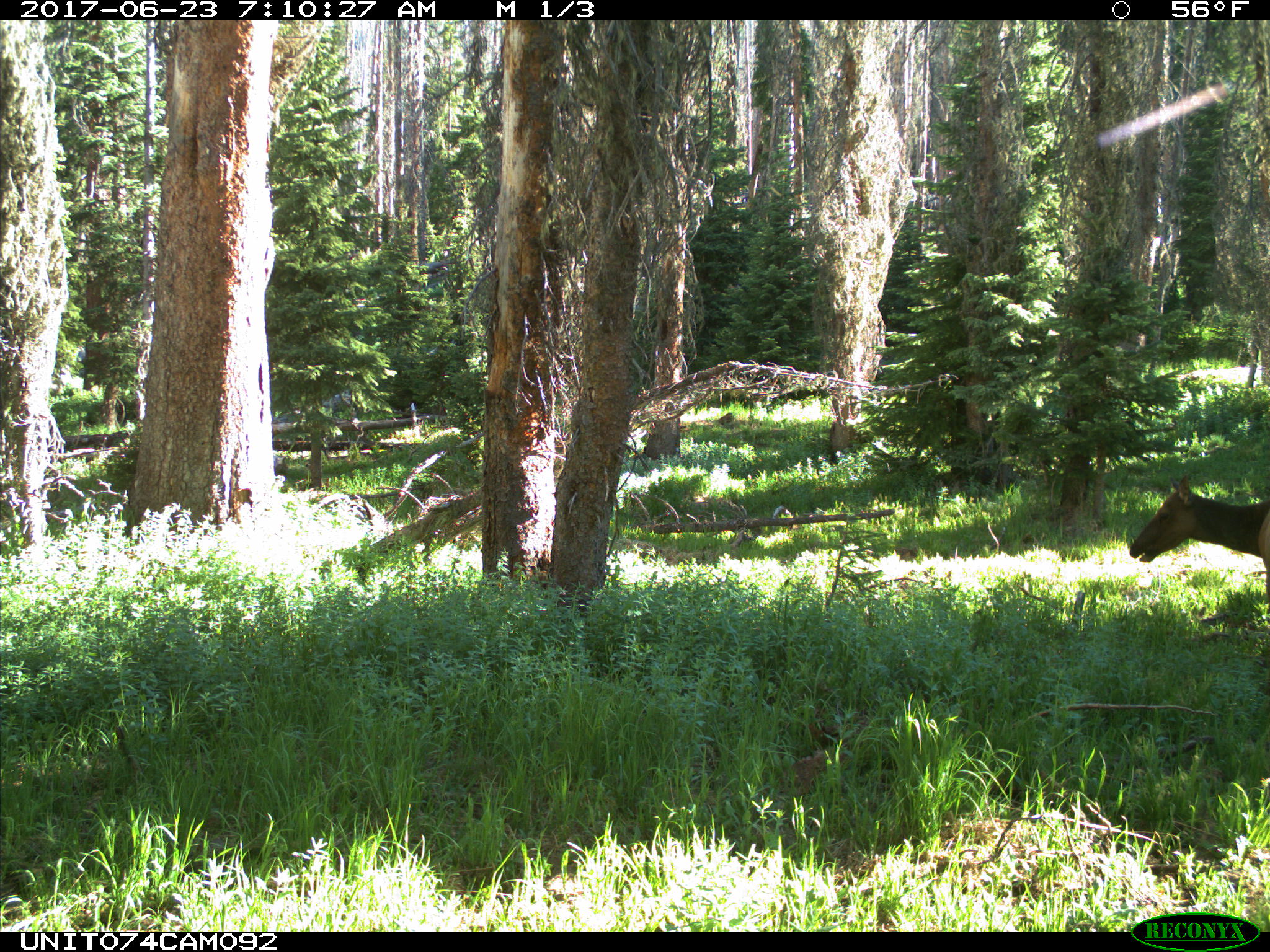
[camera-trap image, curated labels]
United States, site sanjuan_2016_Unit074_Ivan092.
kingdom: Animalia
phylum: Chordata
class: Mammalia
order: Artiodactyla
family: Cervidae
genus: Cervus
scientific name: Cervus elaphus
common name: red deer